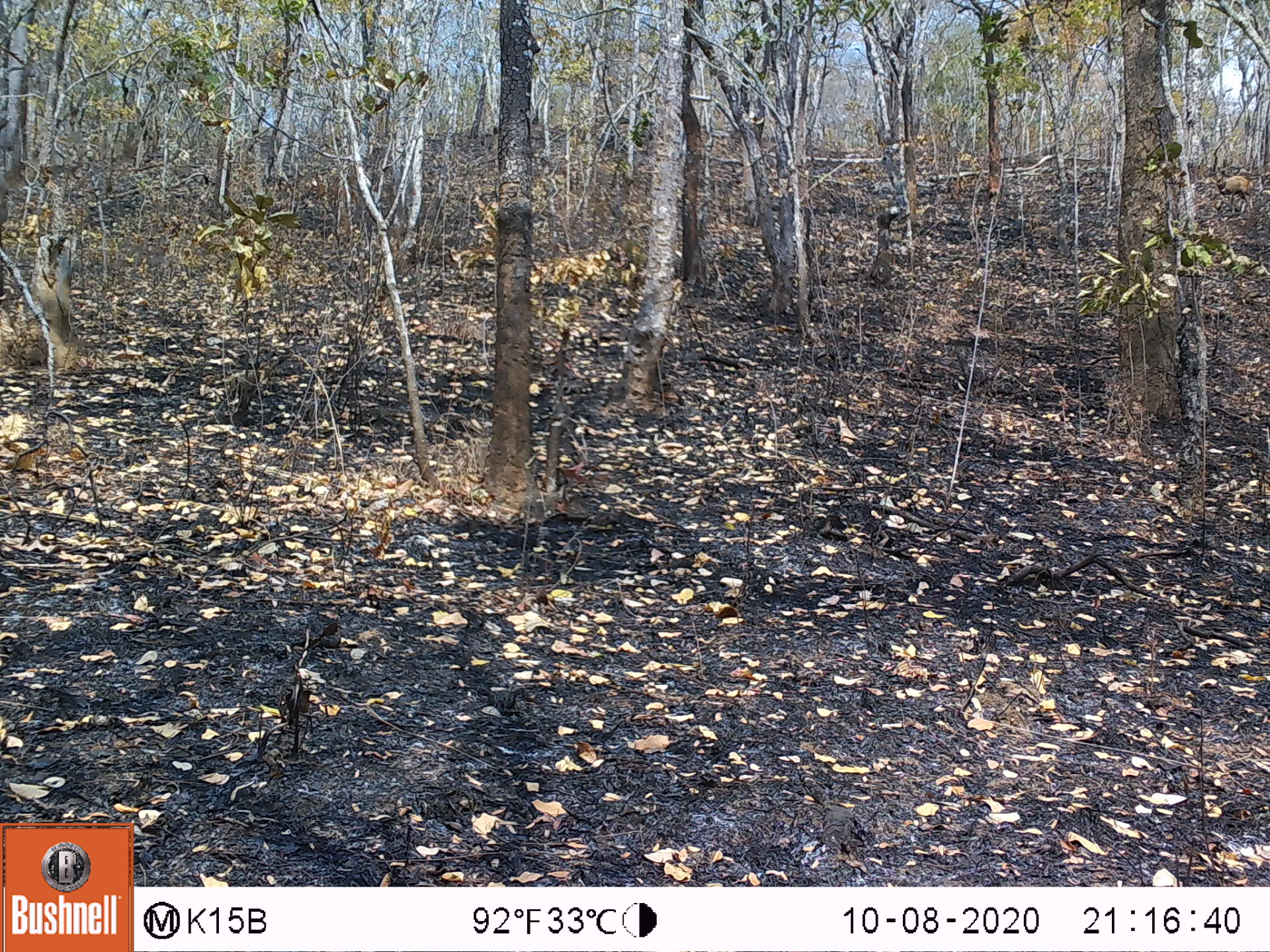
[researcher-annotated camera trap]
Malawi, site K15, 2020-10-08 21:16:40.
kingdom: Animalia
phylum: Chordata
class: Mammalia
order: Artiodactyla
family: Bovidae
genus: Tragelaphus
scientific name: Tragelaphus sylvaticus sylvaticus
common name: cape bushbuck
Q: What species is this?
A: Cape bushbuck (Tragelaphus sylvaticus sylvaticus).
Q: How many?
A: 1.